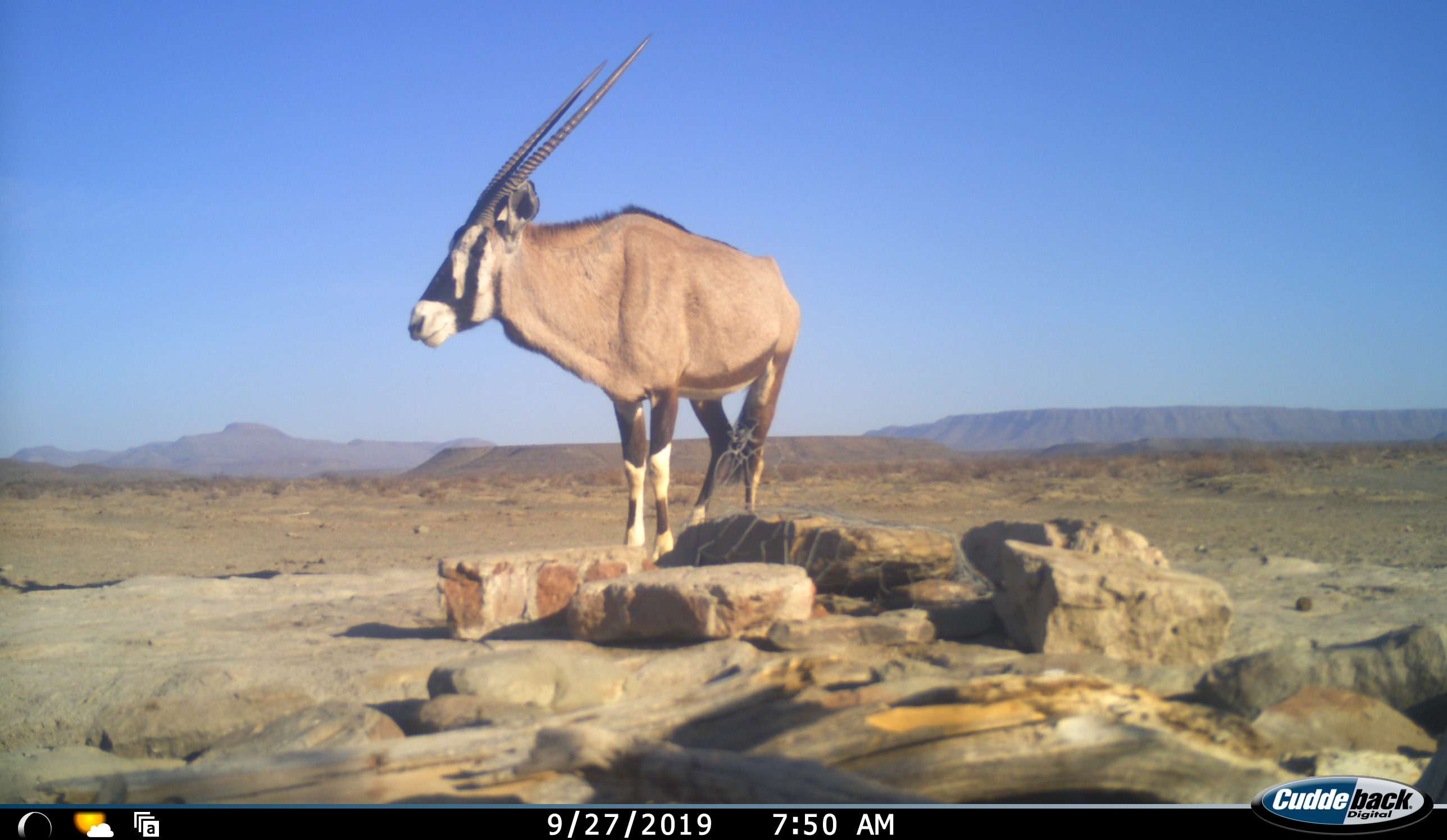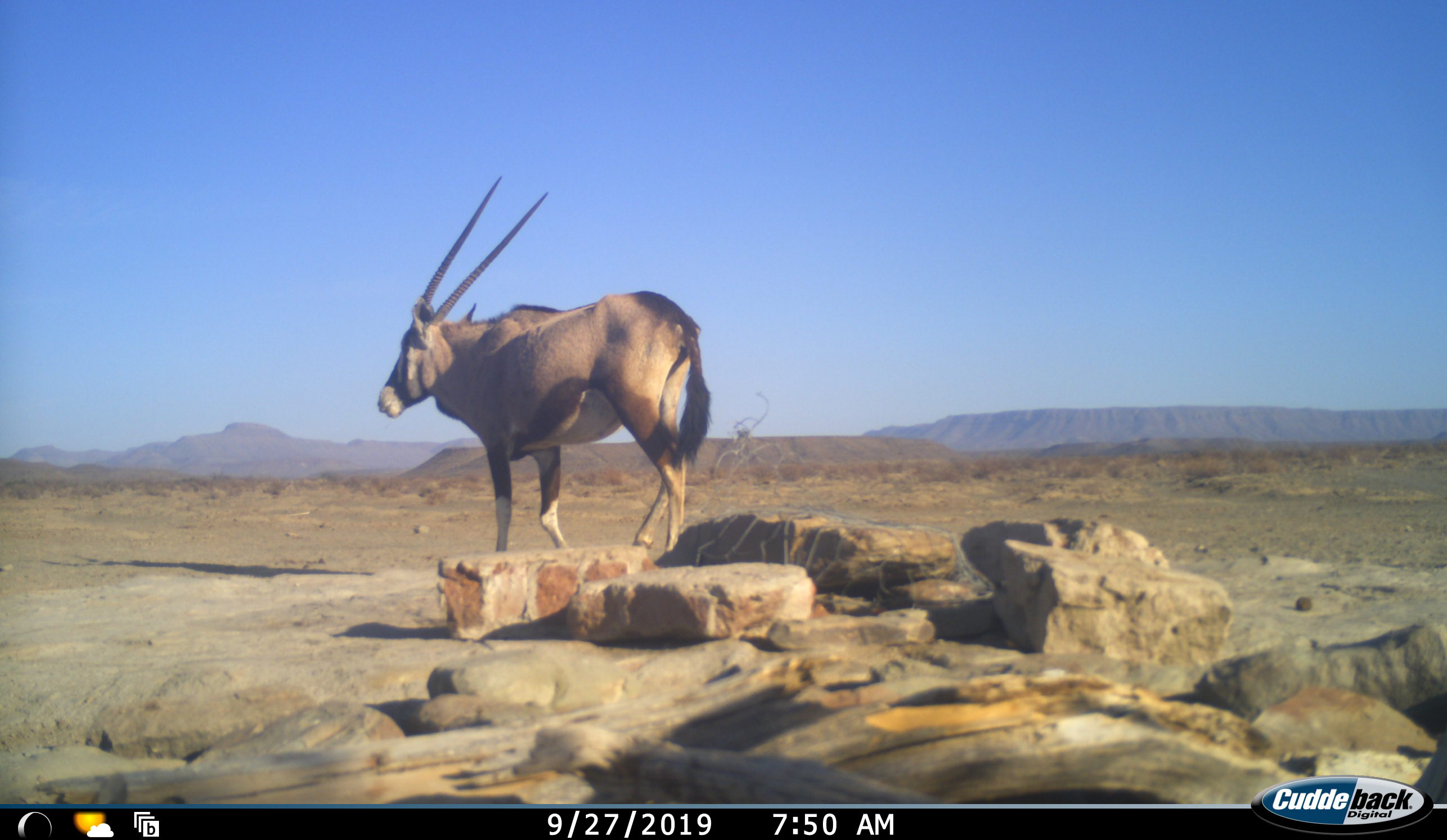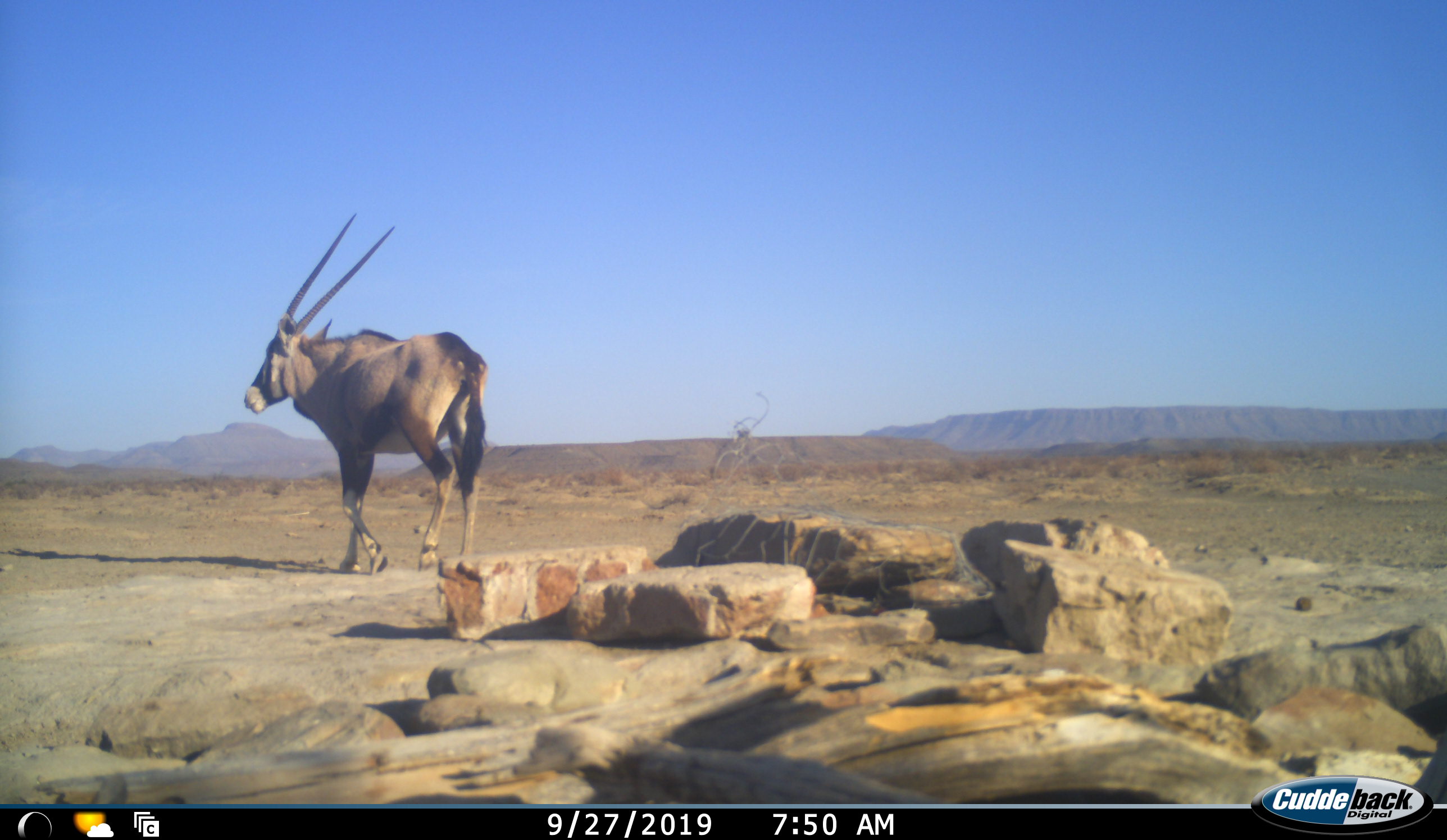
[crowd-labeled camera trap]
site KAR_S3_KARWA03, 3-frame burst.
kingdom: Animalia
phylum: Chordata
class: Mammalia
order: Artiodactyla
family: Bovidae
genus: Oryx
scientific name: Oryx gazella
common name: gemsbok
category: oryx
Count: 1.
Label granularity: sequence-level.